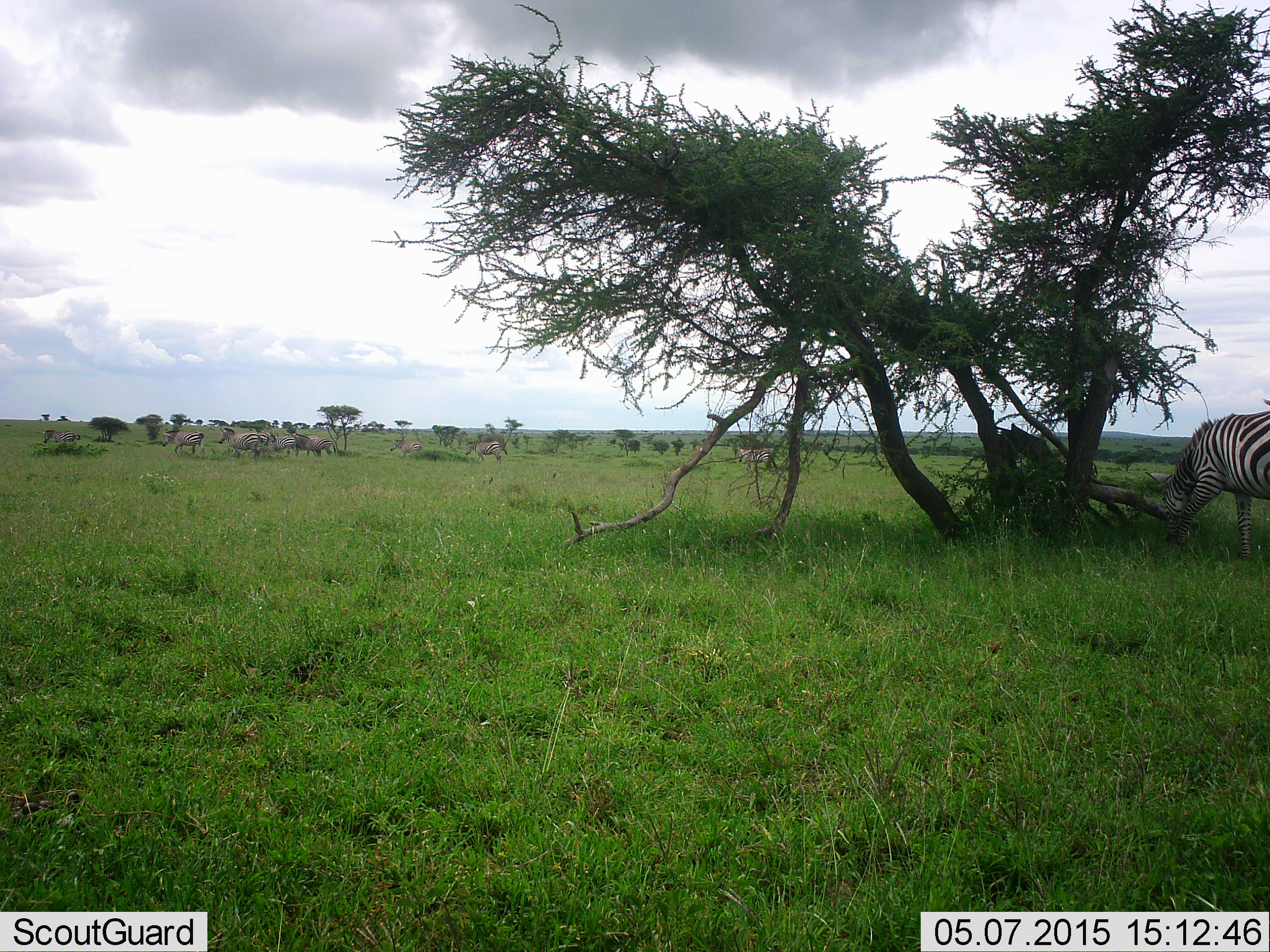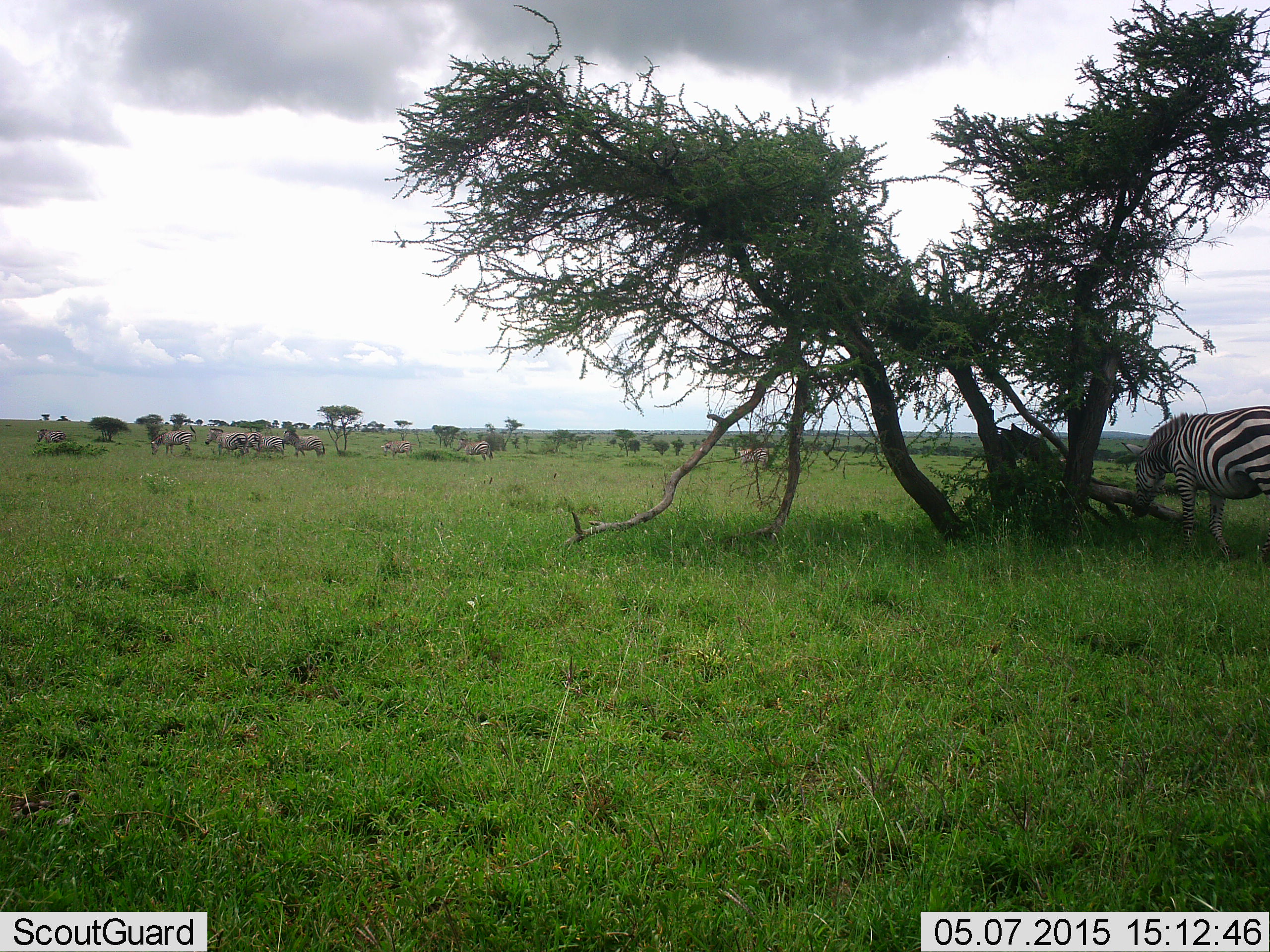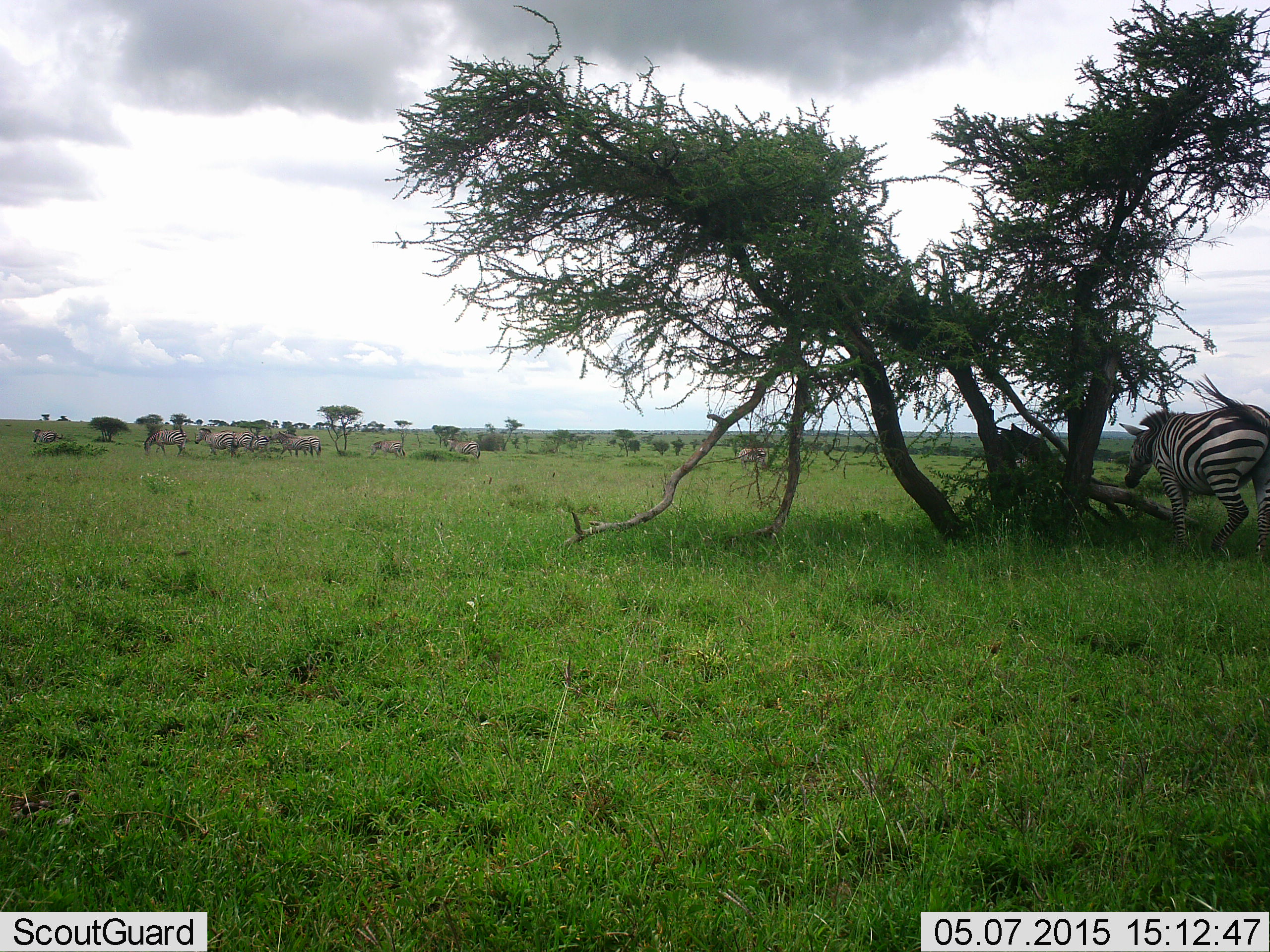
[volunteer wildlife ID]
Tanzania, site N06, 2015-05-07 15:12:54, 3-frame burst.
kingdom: Animalia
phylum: Chordata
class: Mammalia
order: Perissodactyla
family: Equidae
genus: Equus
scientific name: Equus quagga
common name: plains zebra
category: zebra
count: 10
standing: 10%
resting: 0%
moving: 90%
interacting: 0%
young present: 0%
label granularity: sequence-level